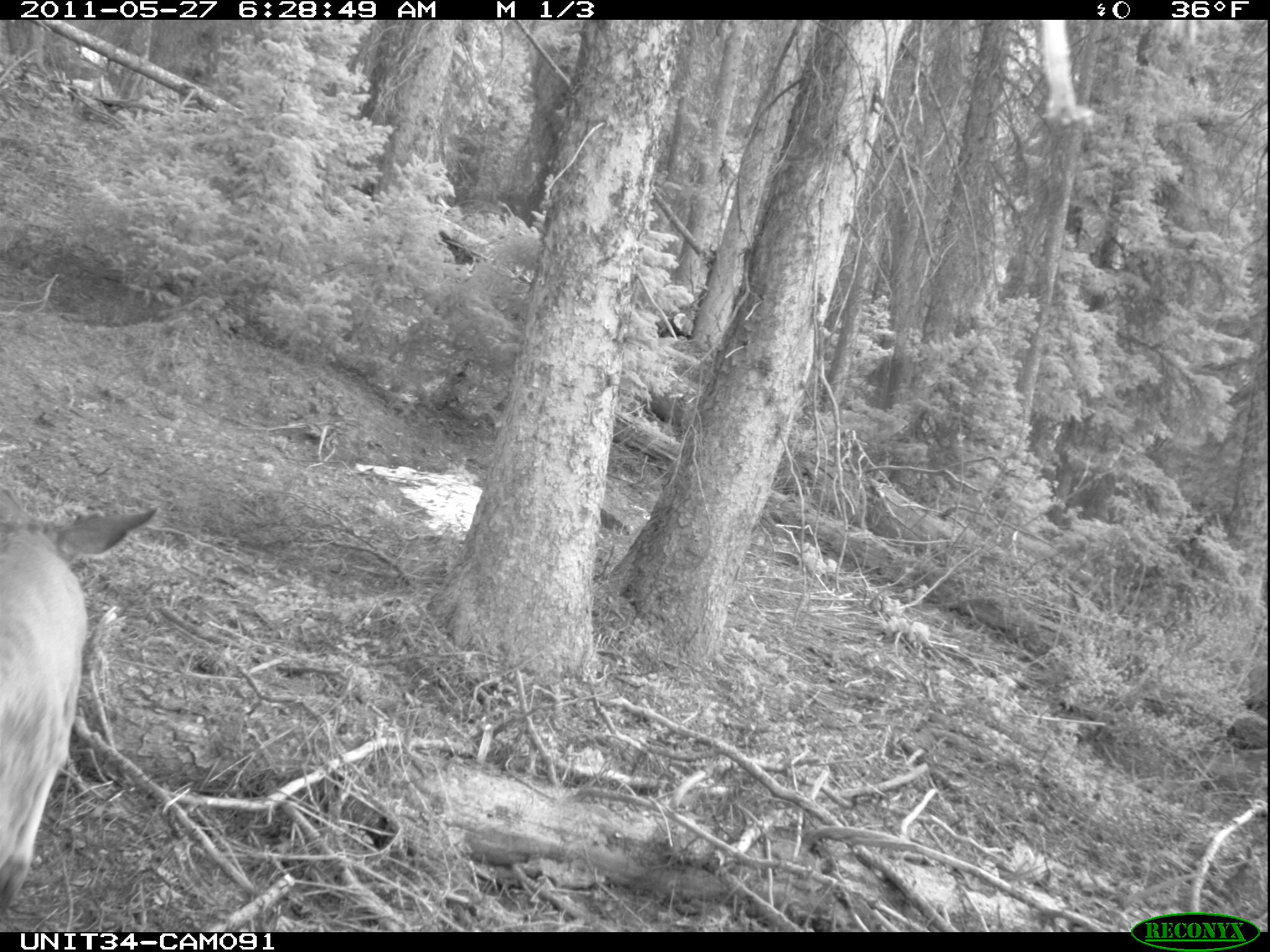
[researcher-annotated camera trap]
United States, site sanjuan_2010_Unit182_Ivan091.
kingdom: Animalia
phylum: Chordata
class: Mammalia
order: Artiodactyla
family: Cervidae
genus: Odocoileus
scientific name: Odocoileus hemionus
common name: mule deer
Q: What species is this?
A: Odocoileus hemionus (mule deer).